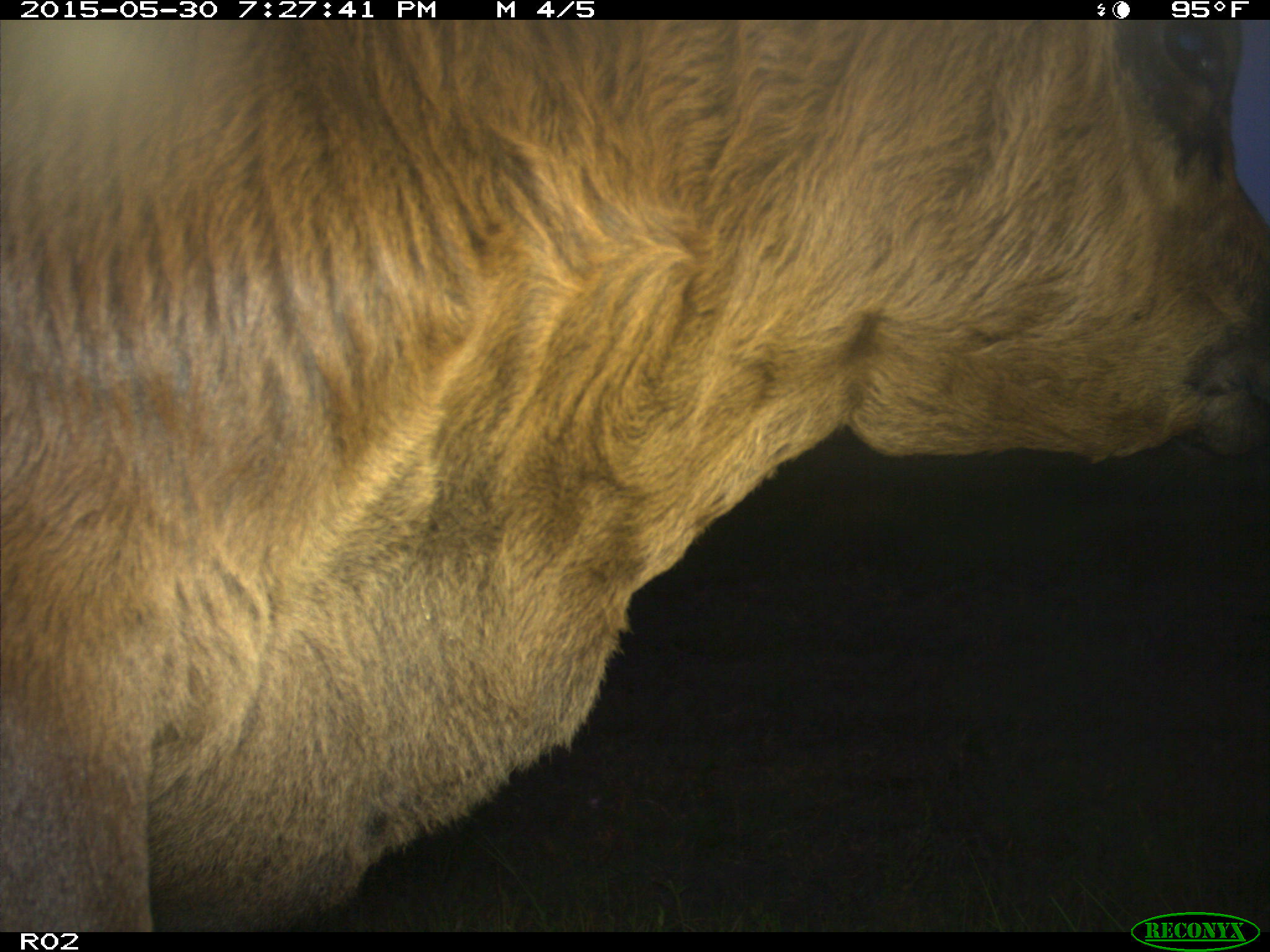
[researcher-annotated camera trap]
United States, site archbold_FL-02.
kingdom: Animalia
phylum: Chordata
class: Mammalia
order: Artiodactyla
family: Bovidae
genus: Bos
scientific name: Bos taurus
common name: domestic cow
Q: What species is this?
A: Bos taurus (domestic cow).